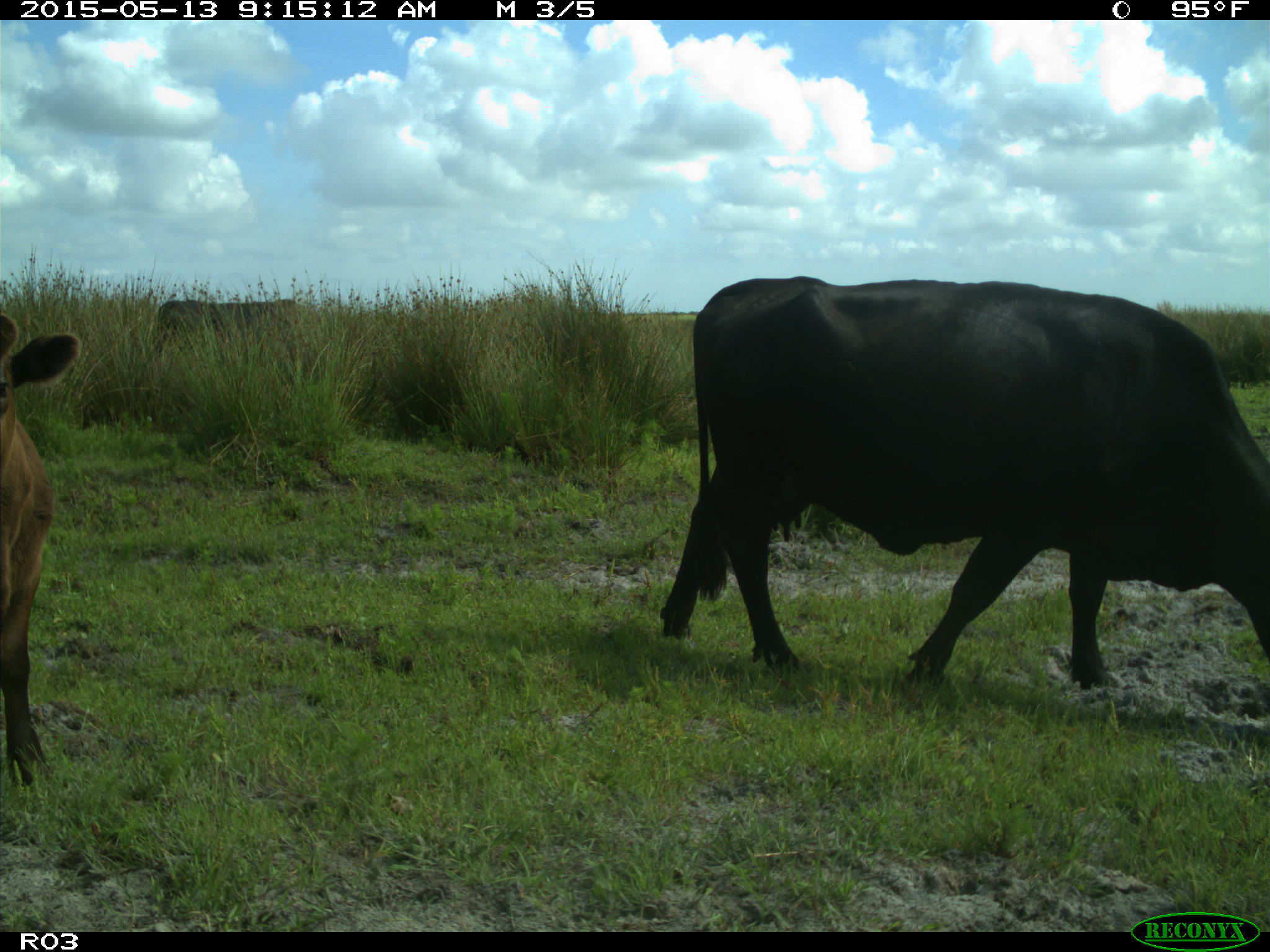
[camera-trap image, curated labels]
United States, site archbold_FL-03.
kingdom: Animalia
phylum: Chordata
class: Mammalia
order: Artiodactyla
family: Bovidae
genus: Bos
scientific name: Bos taurus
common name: domestic cow